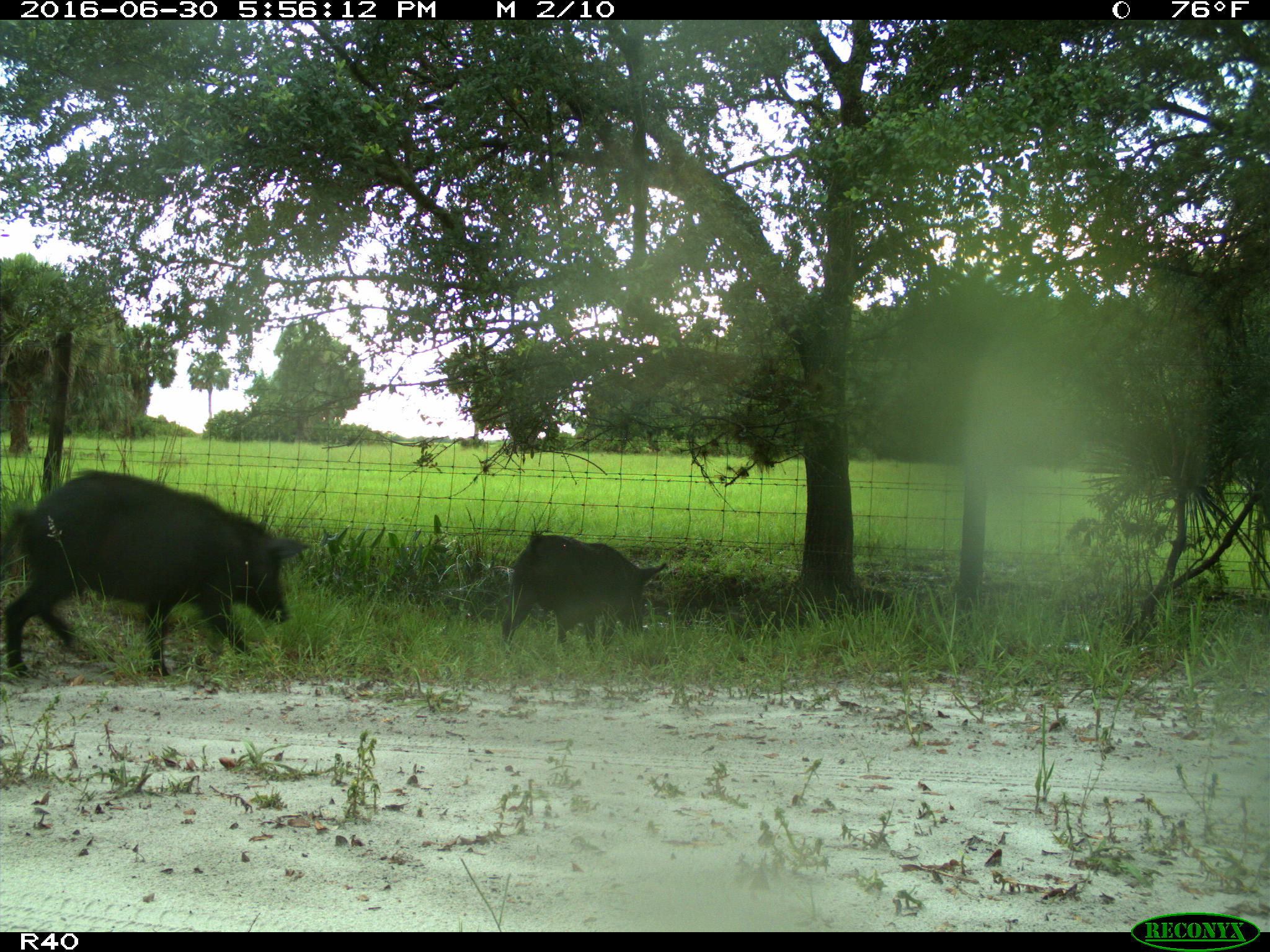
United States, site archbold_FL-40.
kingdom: Animalia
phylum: Chordata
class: Mammalia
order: Artiodactyla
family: Suidae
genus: Sus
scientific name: Sus scrofa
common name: wild boar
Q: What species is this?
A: Sus scrofa (wild boar).